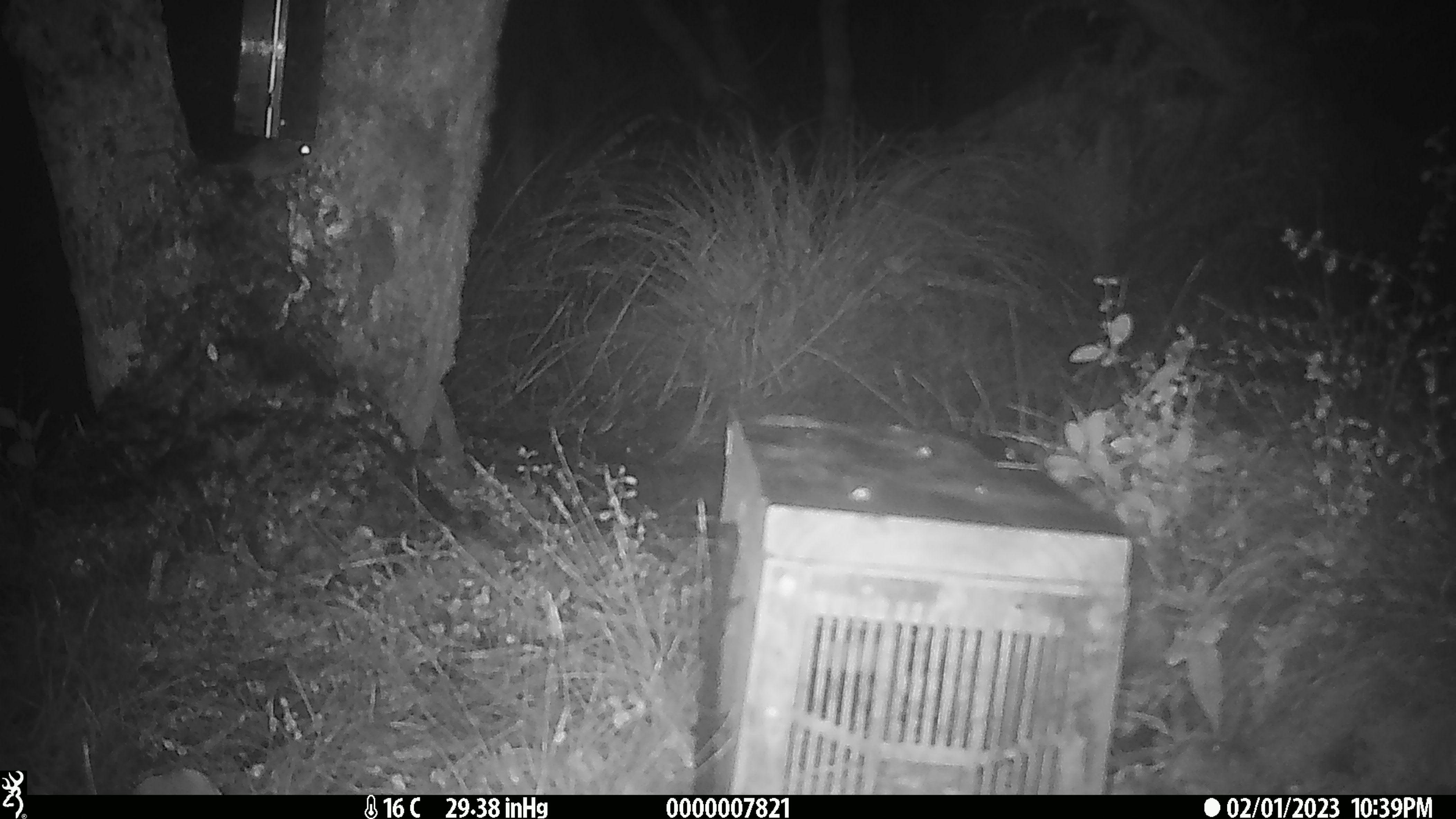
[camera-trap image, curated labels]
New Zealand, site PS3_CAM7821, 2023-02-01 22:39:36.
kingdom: Animalia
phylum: Chordata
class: Mammalia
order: Rodentia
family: Muridae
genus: Mus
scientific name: Mus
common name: mouse